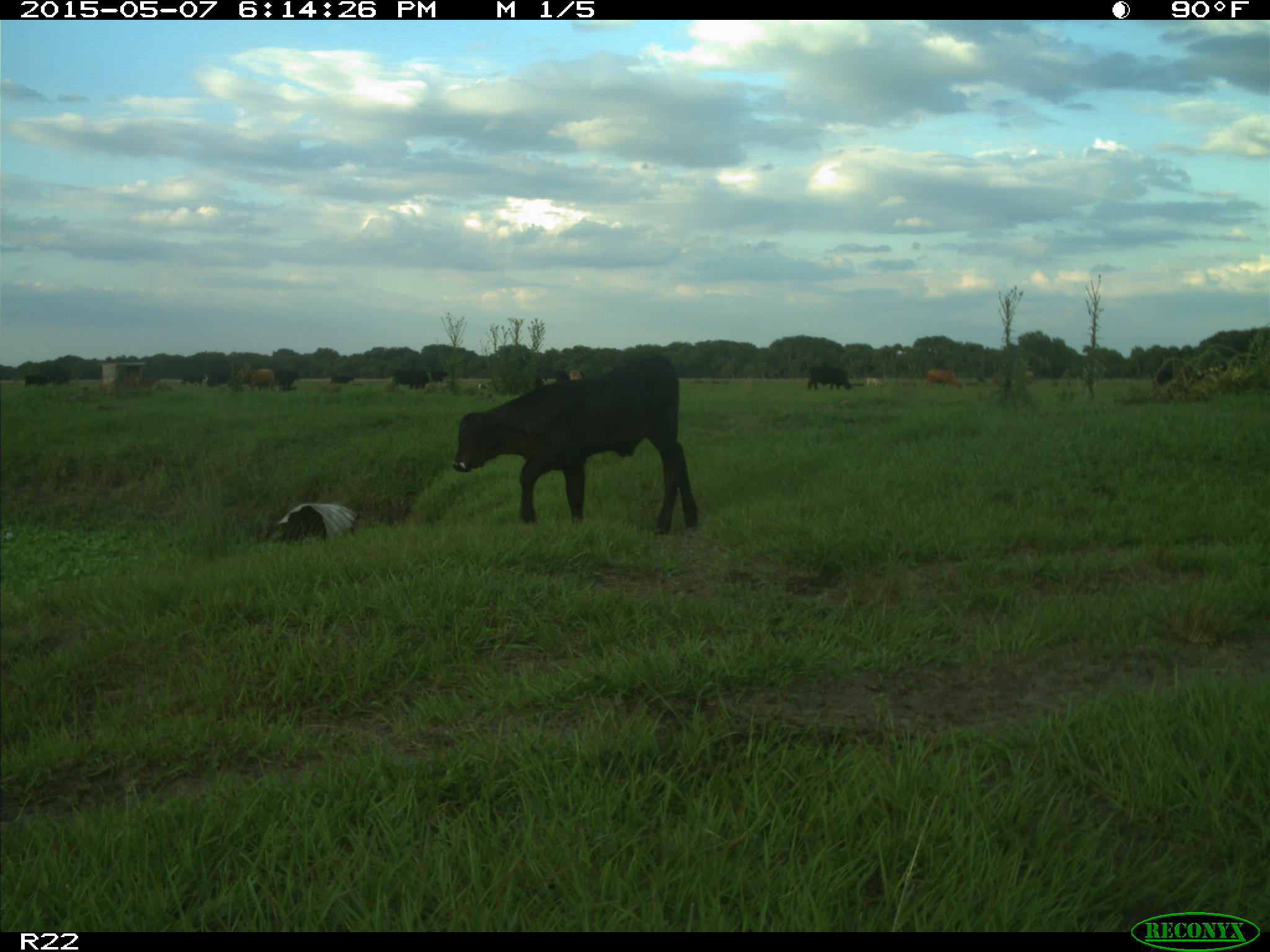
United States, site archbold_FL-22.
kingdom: Animalia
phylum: Chordata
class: Mammalia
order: Artiodactyla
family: Bovidae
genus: Bos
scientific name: Bos taurus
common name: domestic cow